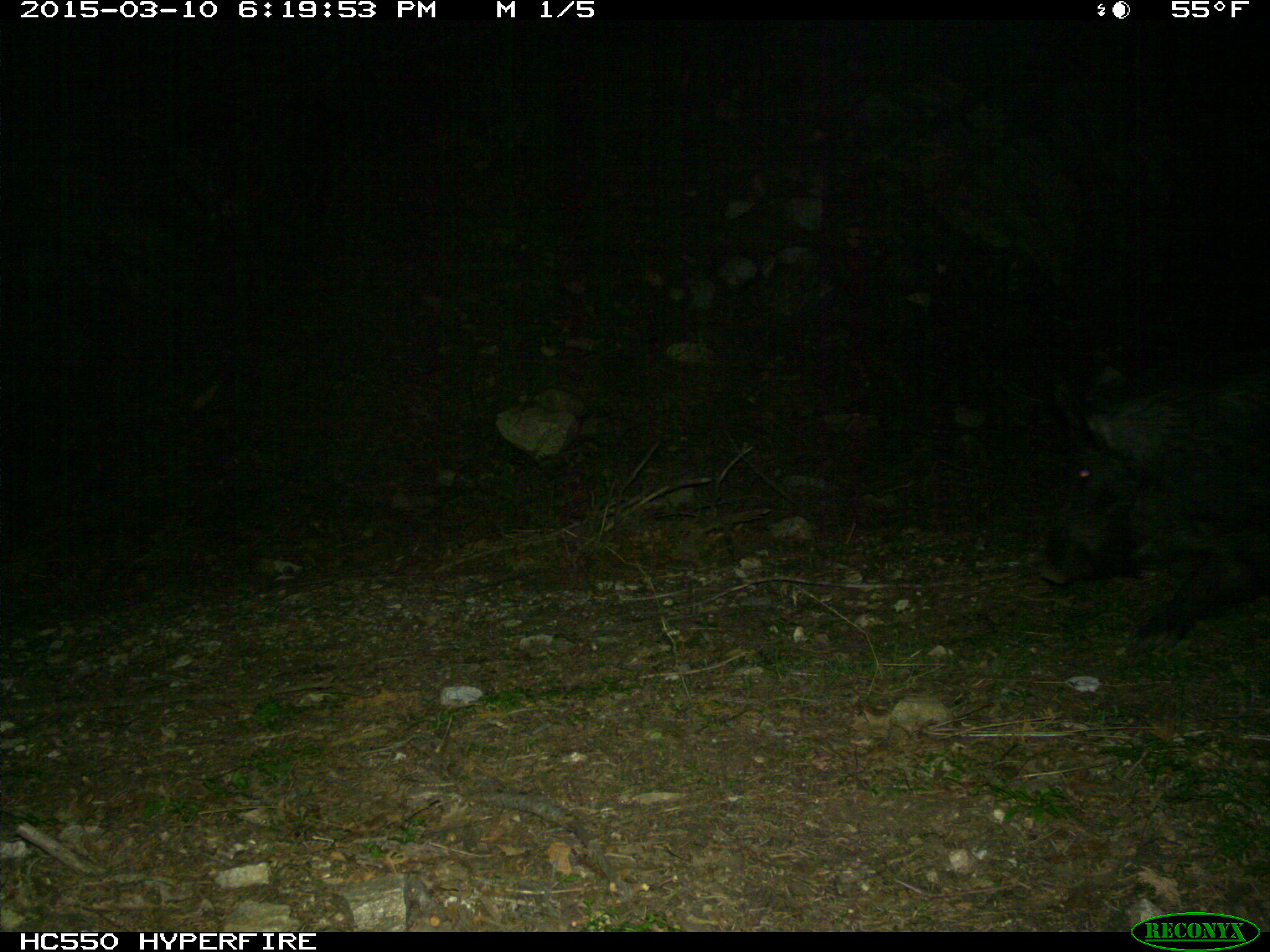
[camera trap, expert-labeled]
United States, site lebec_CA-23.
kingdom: Animalia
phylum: Chordata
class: Mammalia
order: Artiodactyla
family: Suidae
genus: Sus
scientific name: Sus scrofa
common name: wild boar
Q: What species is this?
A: Sus scrofa (wild boar).